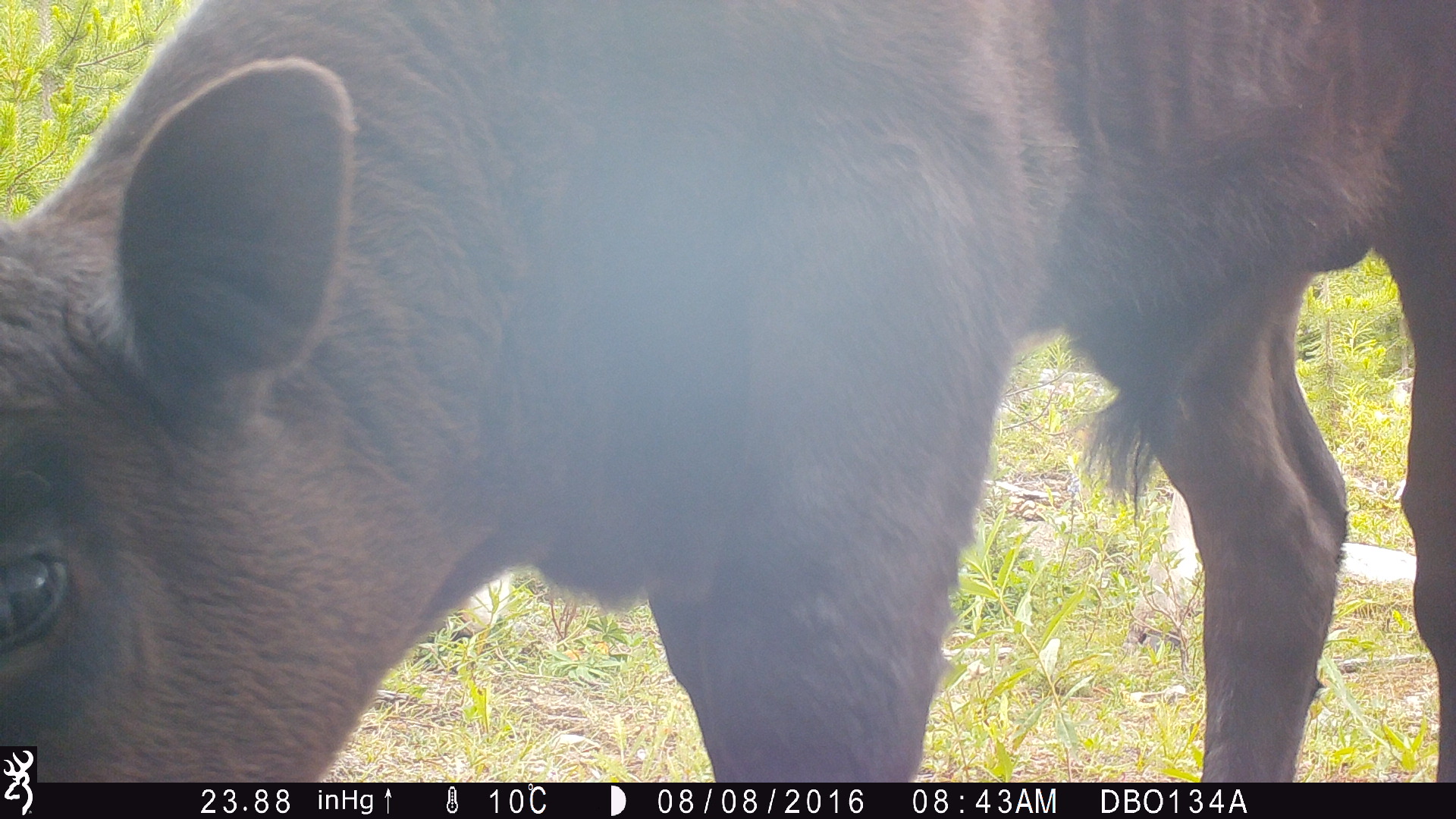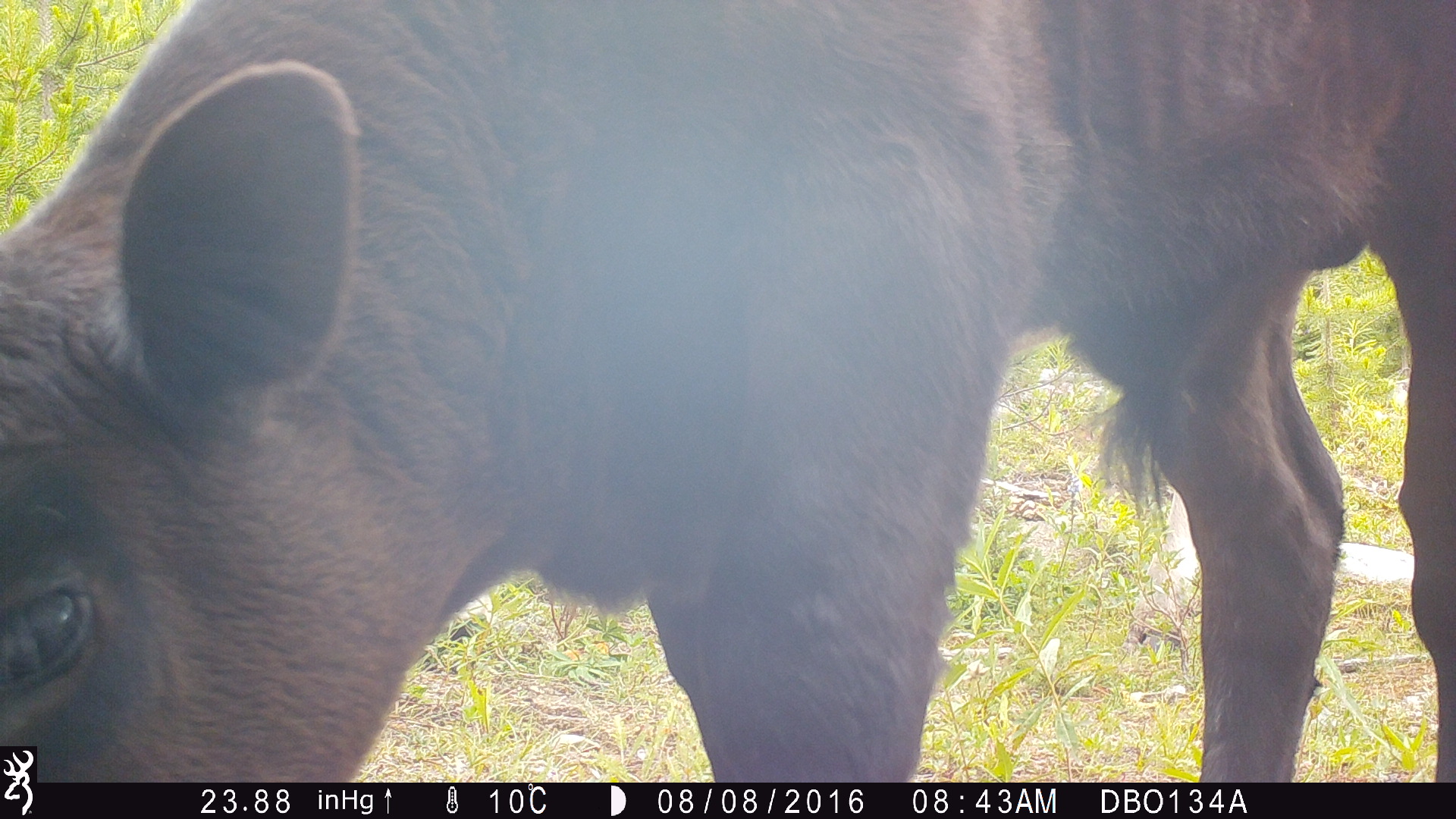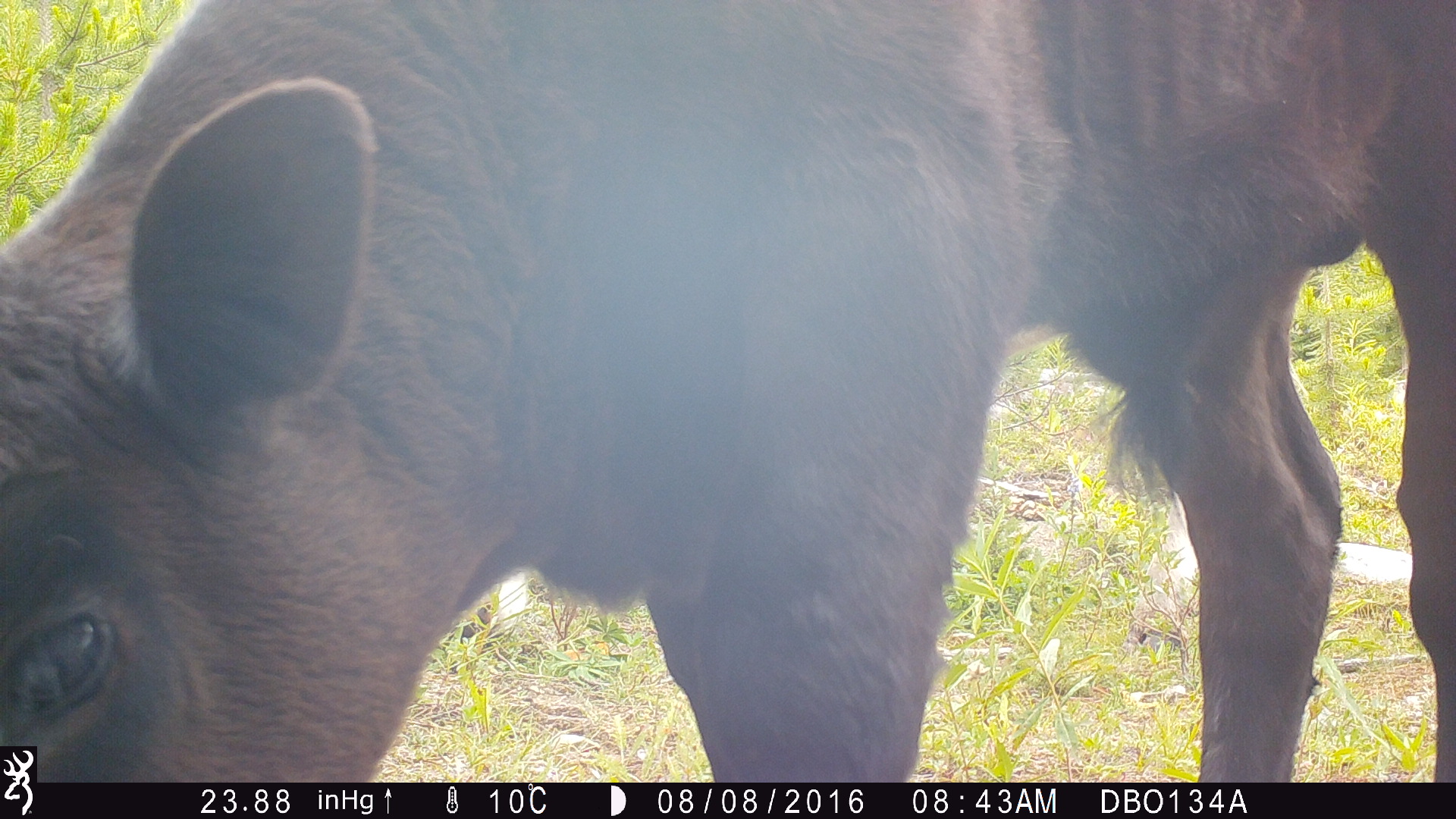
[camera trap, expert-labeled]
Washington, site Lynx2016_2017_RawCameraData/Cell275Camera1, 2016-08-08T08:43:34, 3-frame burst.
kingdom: Animalia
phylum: Chordata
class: Mammalia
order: Artiodactyla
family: Bovidae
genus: Bos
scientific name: Bos taurus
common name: domestic cattle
Domestic cattle (Bos taurus). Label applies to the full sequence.